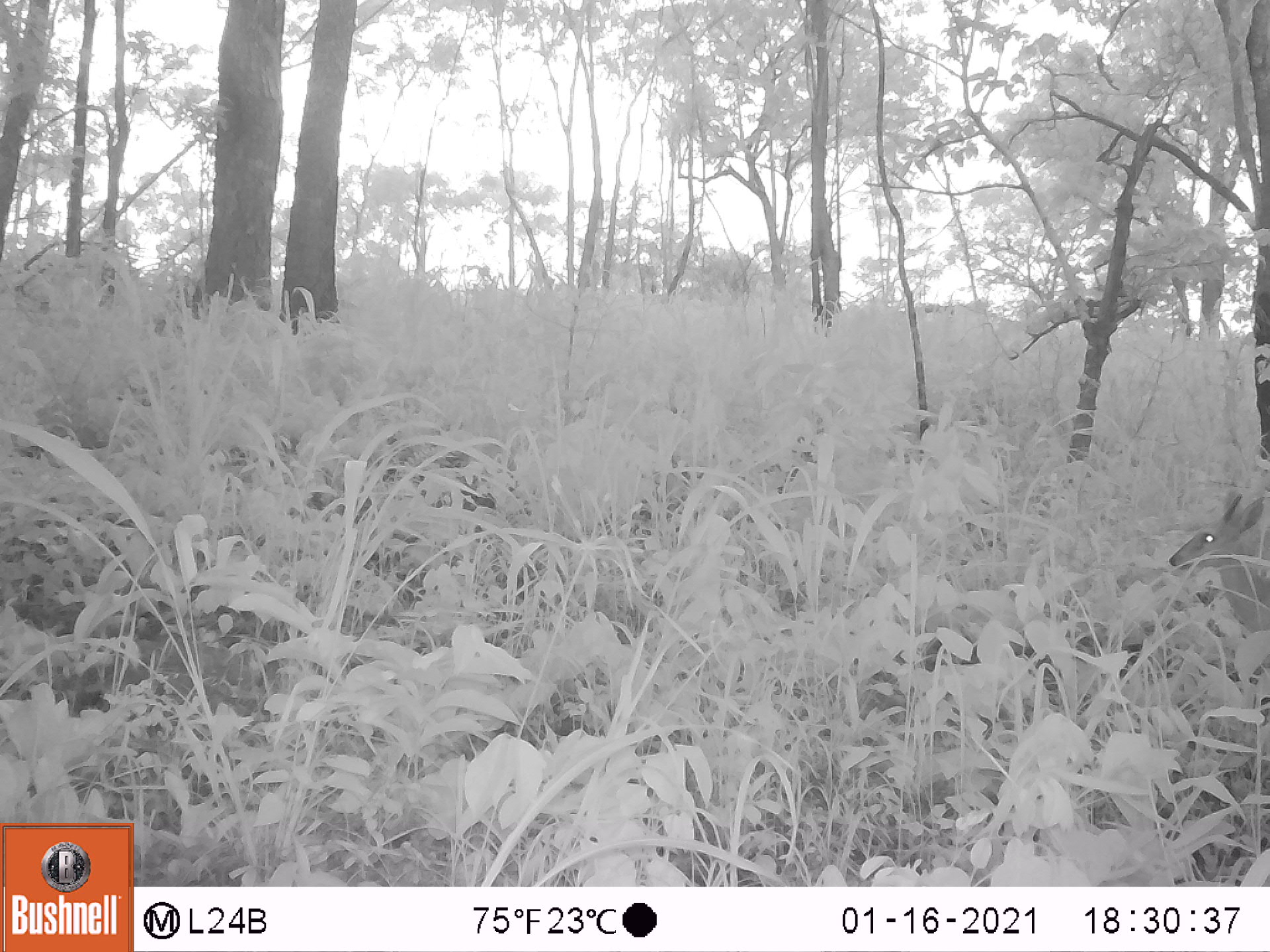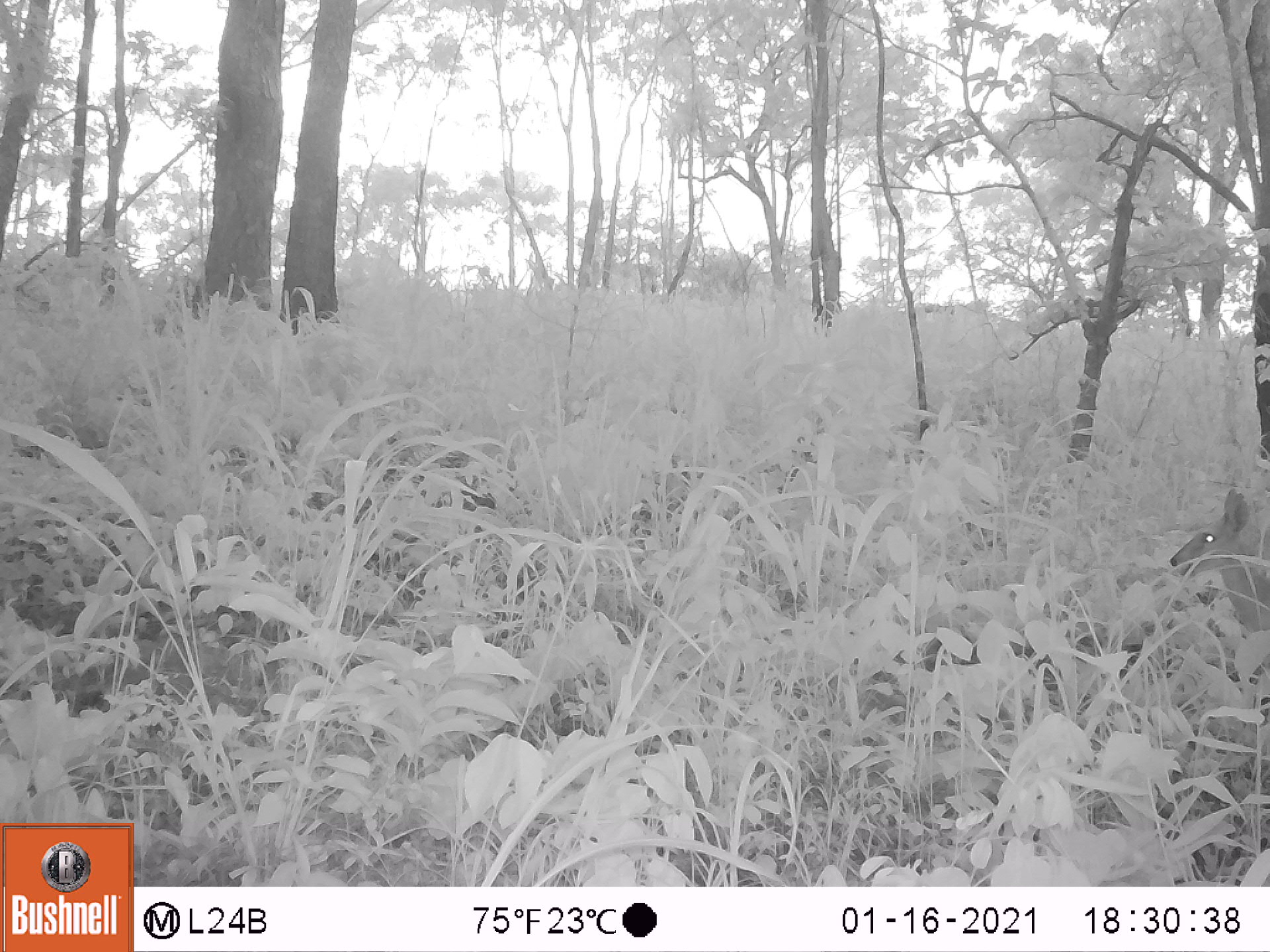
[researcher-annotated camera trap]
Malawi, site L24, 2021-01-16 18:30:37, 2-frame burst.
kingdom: Animalia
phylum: Chordata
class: Mammalia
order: Artiodactyla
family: Bovidae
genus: Sylvicapra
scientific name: Sylvicapra grimmia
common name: common duiker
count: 1